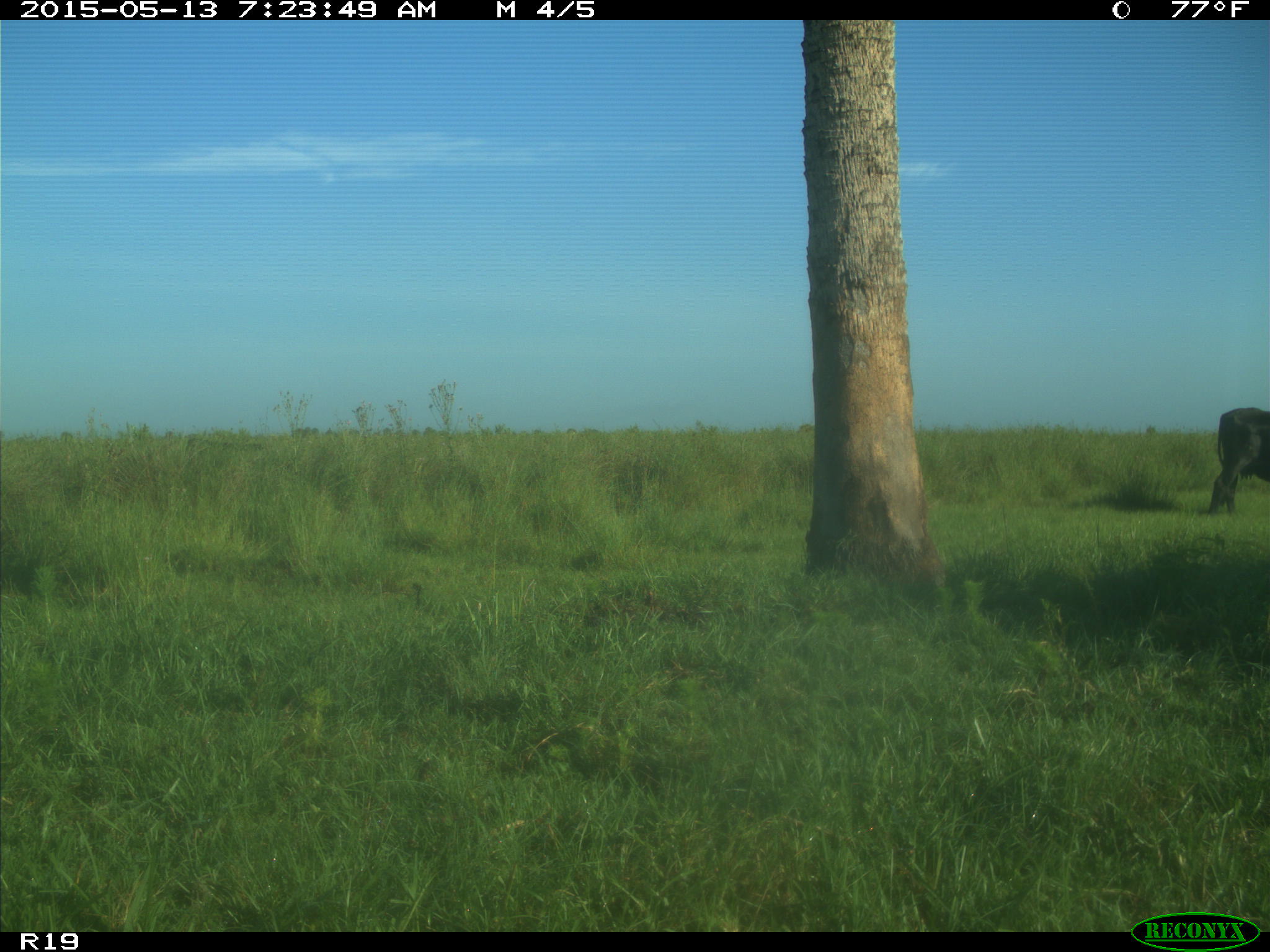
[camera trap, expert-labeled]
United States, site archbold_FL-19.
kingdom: Animalia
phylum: Chordata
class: Mammalia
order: Artiodactyla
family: Bovidae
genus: Bos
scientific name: Bos taurus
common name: domestic cow